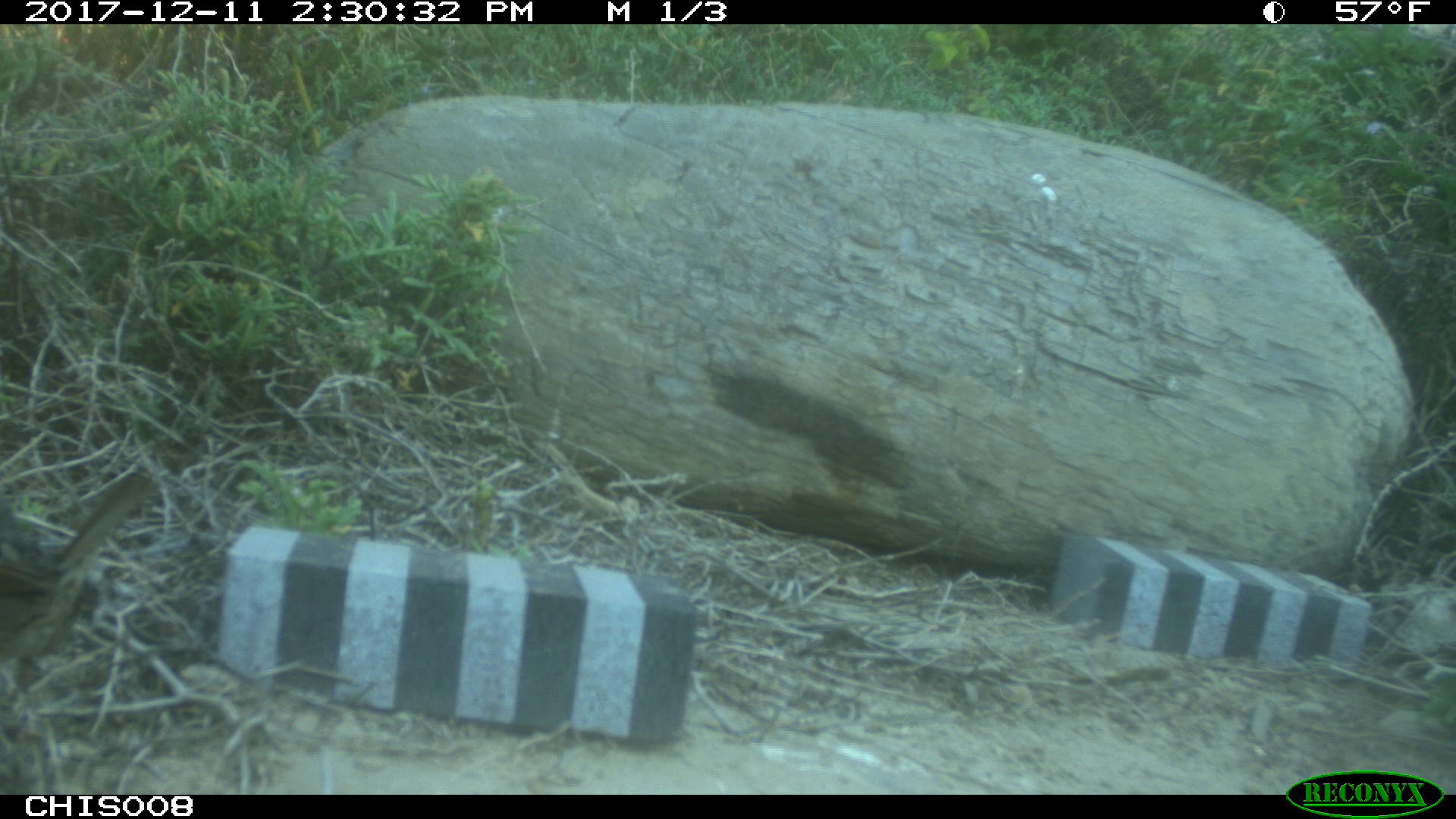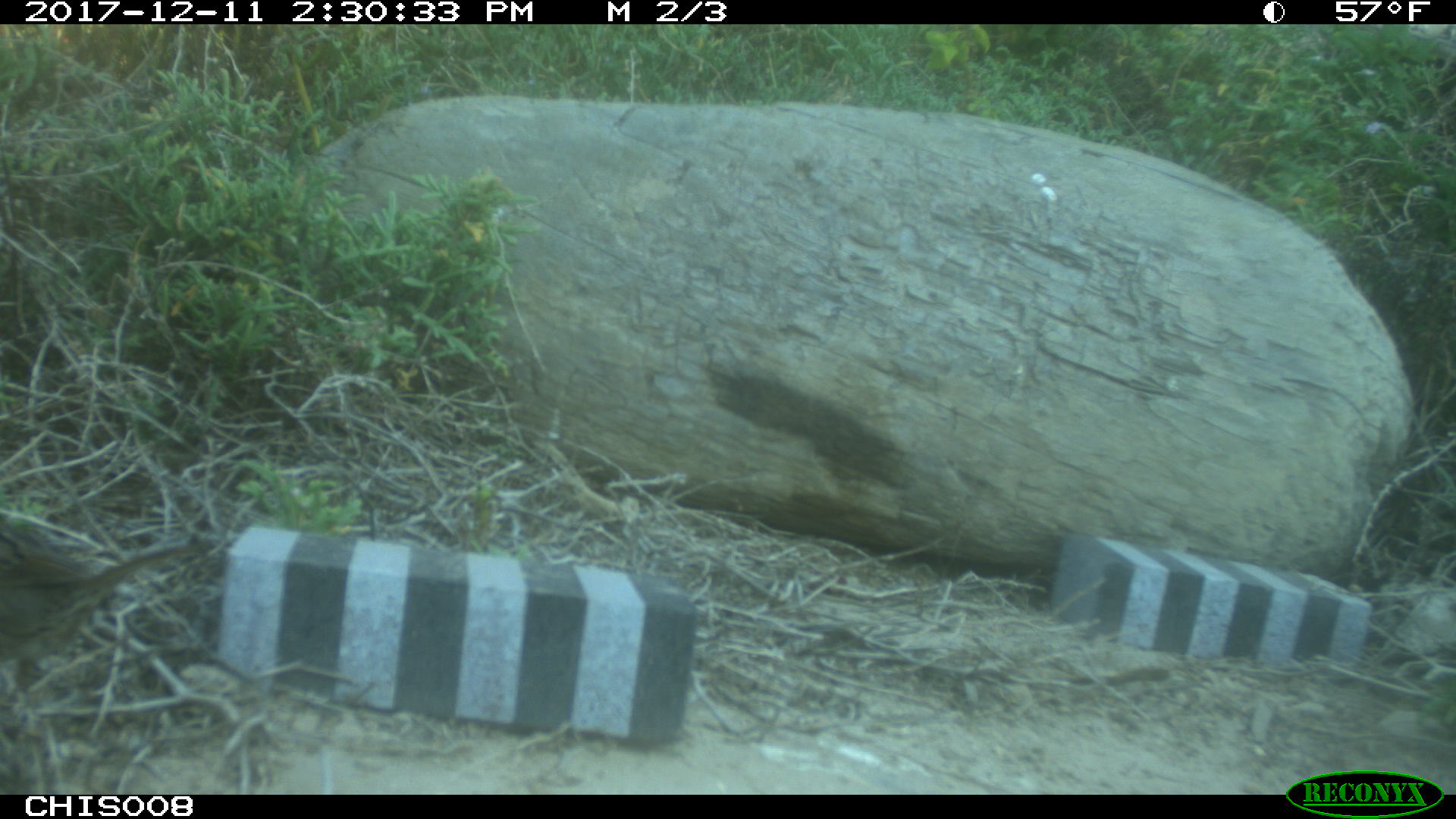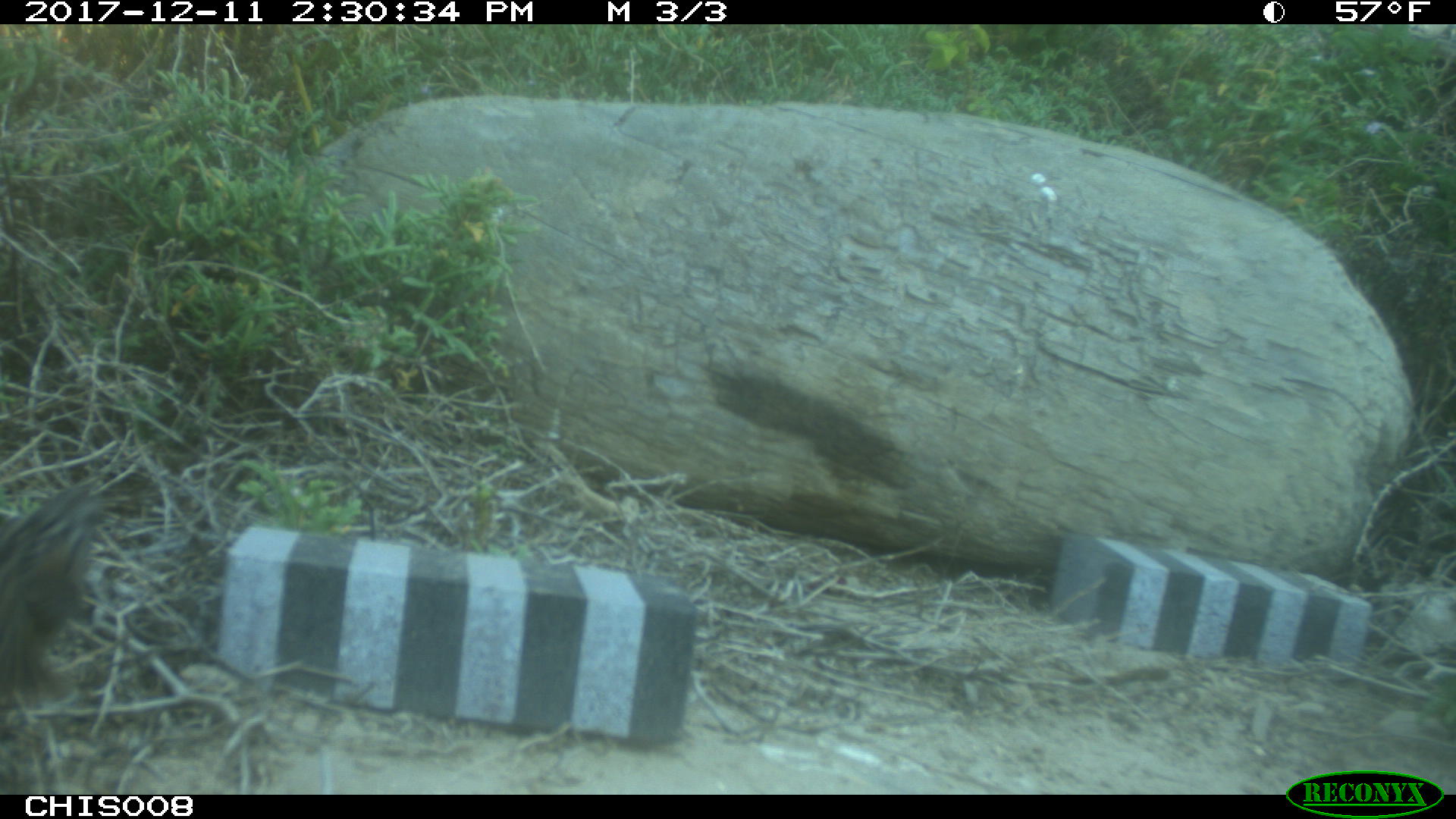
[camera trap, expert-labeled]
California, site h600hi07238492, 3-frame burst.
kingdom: Animalia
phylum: Chordata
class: Aves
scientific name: Aves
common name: bird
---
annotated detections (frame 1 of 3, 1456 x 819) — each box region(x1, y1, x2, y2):
bird: region(0, 472, 150, 698)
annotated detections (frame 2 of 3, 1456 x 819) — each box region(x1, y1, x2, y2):
bird: region(0, 508, 212, 663)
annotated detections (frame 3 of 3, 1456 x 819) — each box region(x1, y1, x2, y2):
bird: region(0, 472, 108, 743)